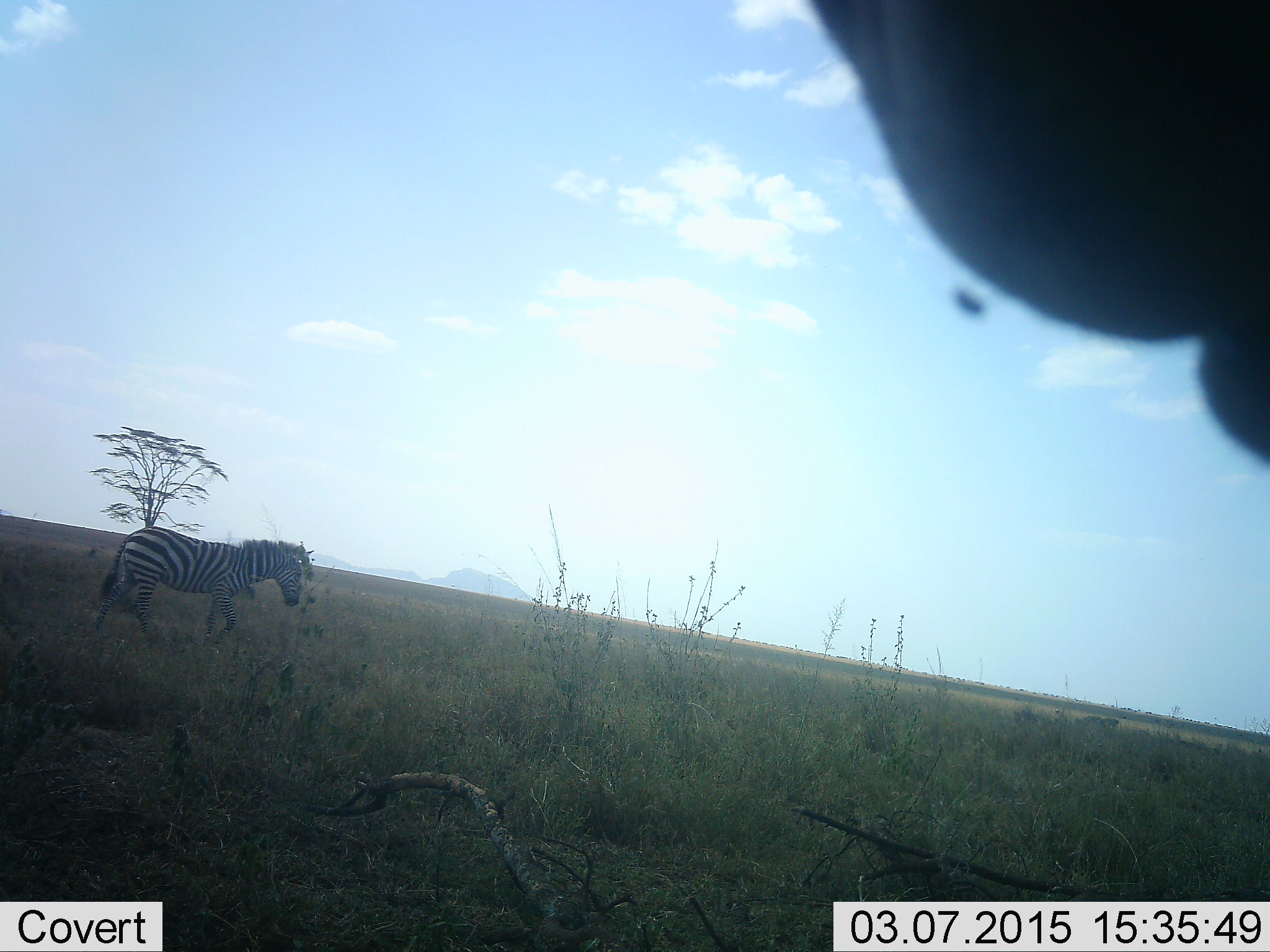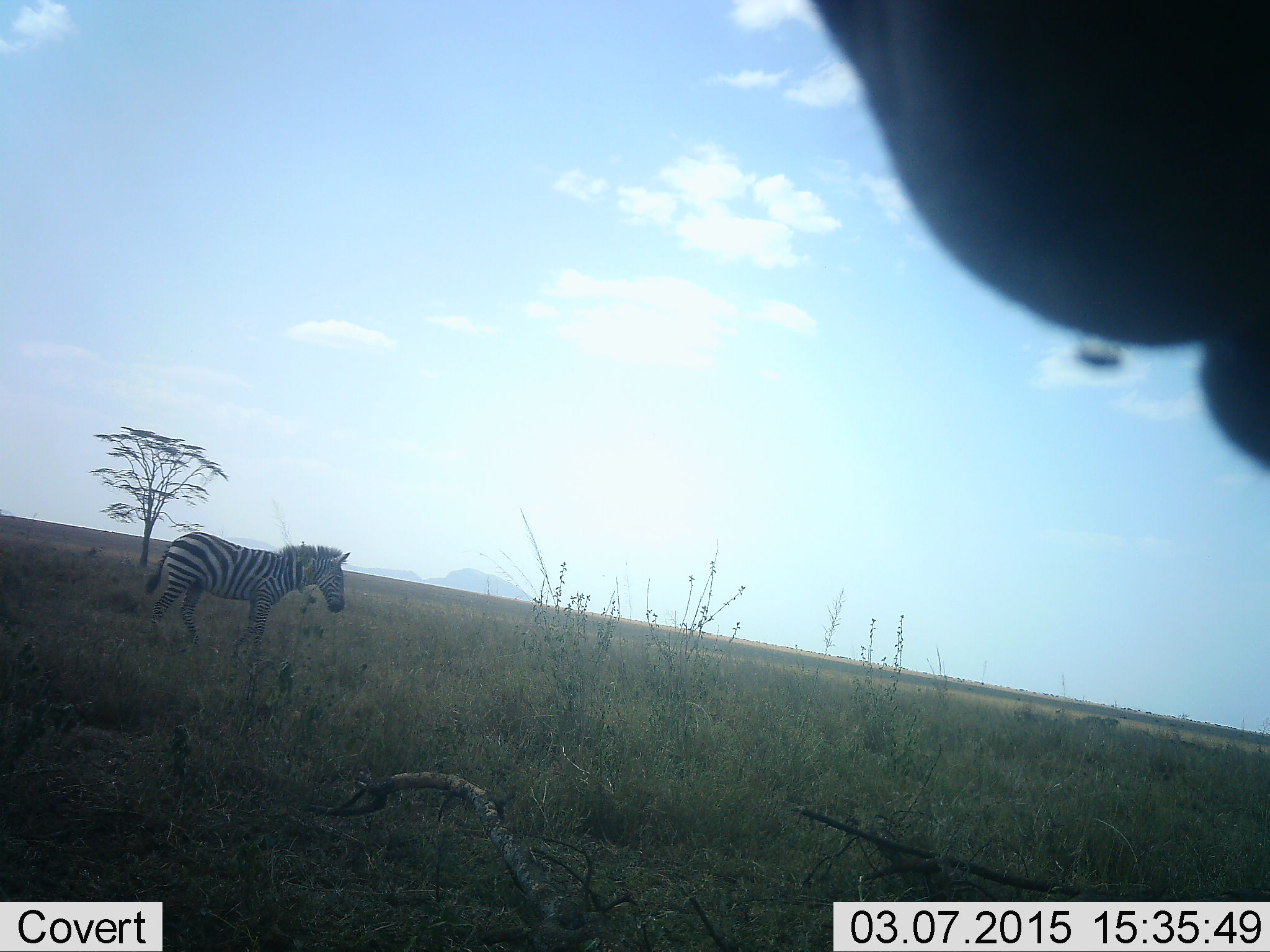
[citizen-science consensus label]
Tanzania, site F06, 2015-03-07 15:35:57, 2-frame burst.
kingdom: Animalia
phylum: Chordata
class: Mammalia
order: Perissodactyla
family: Equidae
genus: Equus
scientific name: Equus quagga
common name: plains zebra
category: zebra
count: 2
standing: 35%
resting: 0%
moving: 94%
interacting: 0%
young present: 0%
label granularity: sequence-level